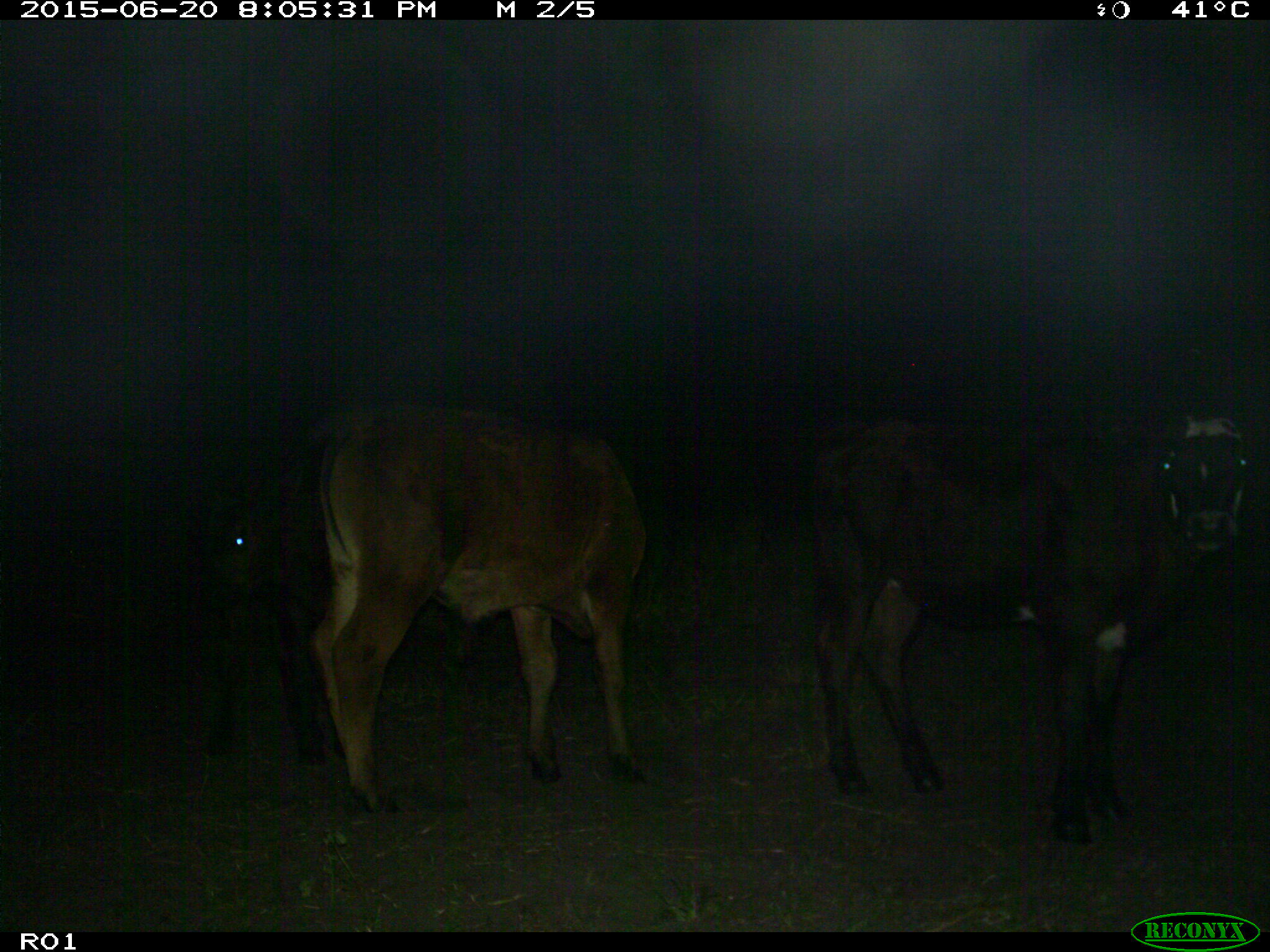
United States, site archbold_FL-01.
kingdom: Animalia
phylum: Chordata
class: Mammalia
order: Artiodactyla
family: Bovidae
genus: Bos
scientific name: Bos taurus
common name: domestic cow